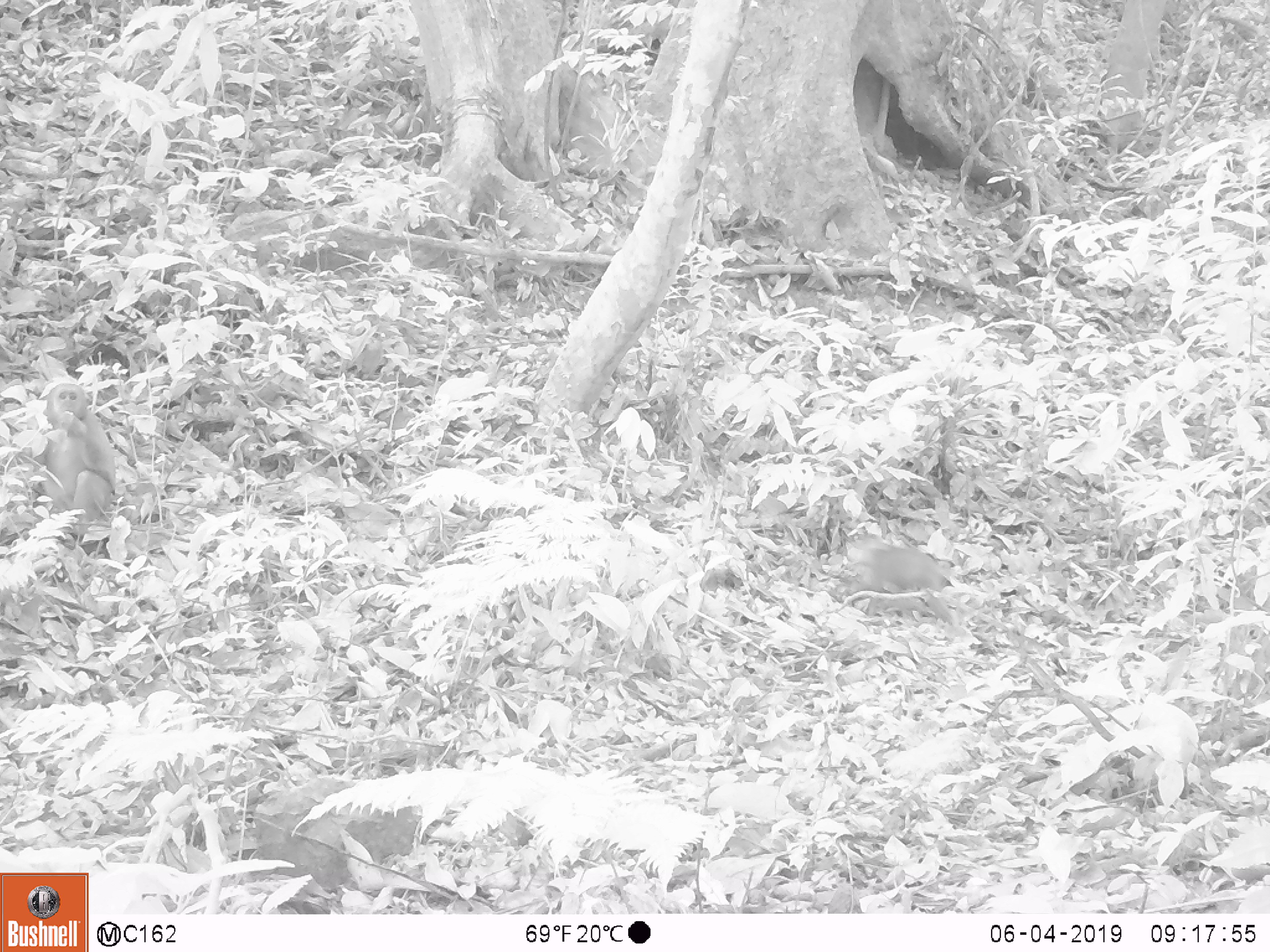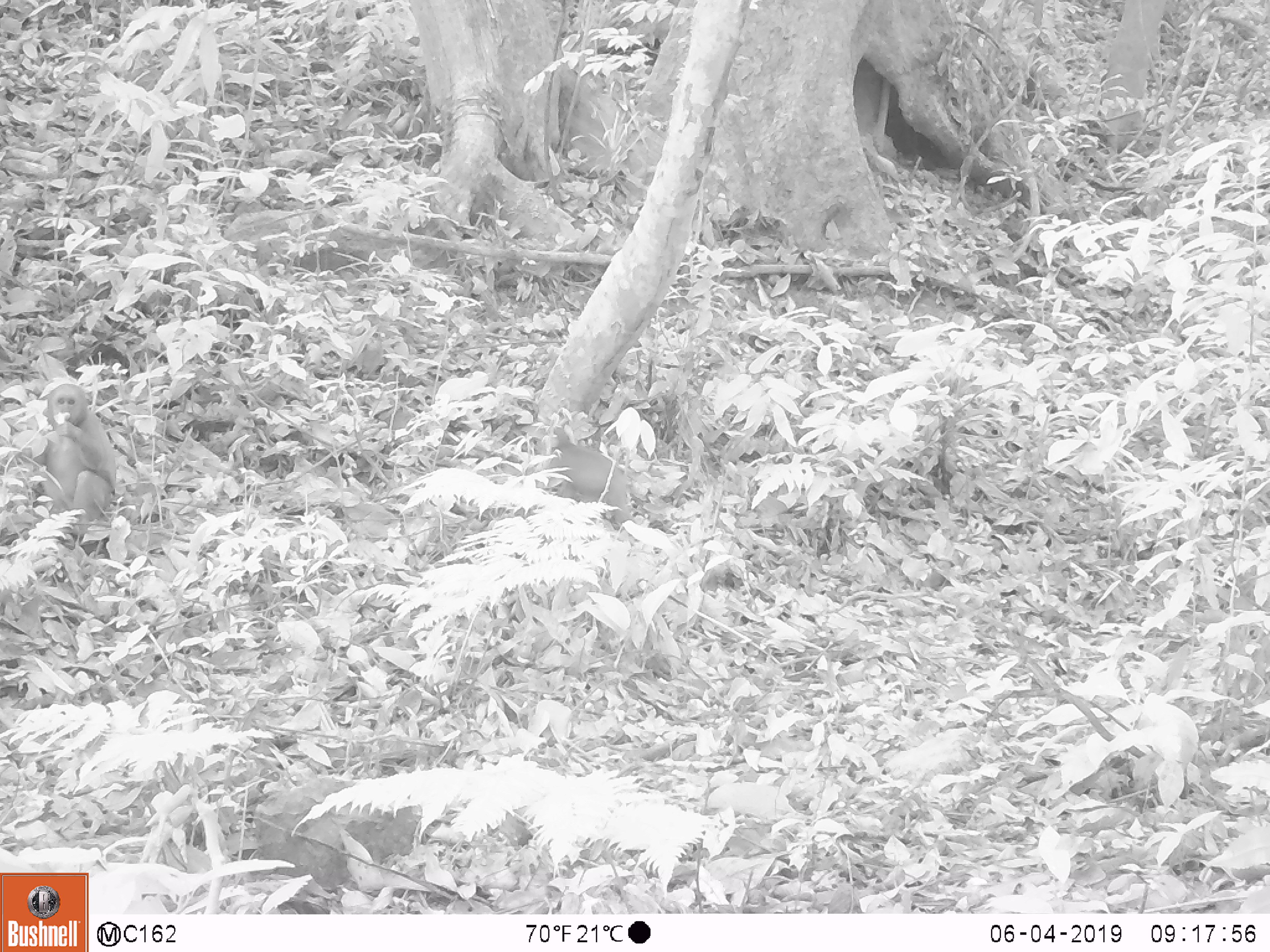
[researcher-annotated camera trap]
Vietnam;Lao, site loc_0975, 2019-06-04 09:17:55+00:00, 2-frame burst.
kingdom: Animalia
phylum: Chordata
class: Mammalia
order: Primates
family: Cercopithecidae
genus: Macaca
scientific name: Macaca arctoides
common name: stump-tailed macaque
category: stump tailed macaque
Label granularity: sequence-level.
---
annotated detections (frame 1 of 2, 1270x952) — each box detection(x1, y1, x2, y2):
stump tailed macaque: detection(31, 380, 115, 537); detection(828, 531, 959, 625)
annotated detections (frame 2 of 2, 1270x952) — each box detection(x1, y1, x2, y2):
stump tailed macaque: detection(24, 380, 119, 538); detection(537, 425, 636, 536)